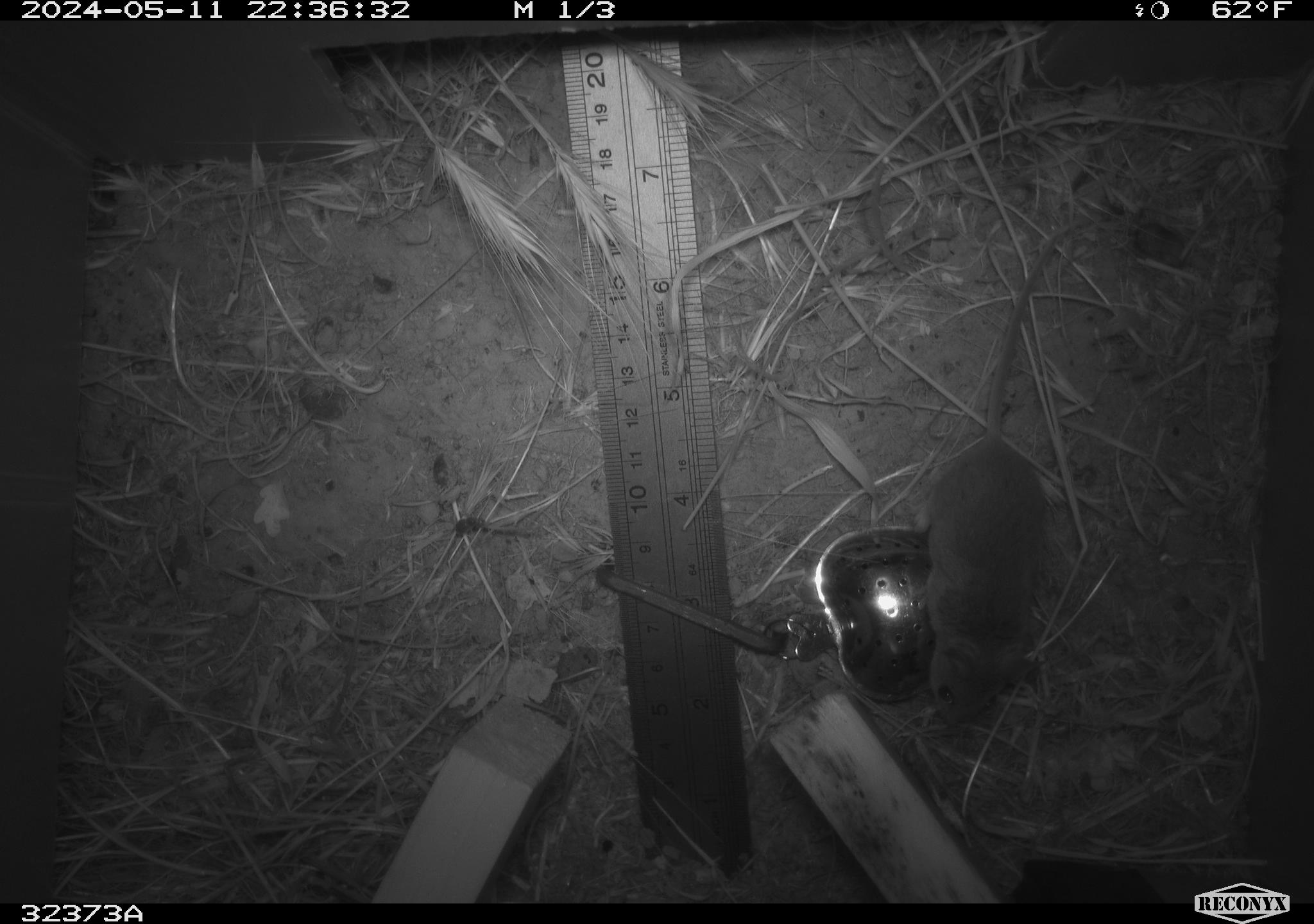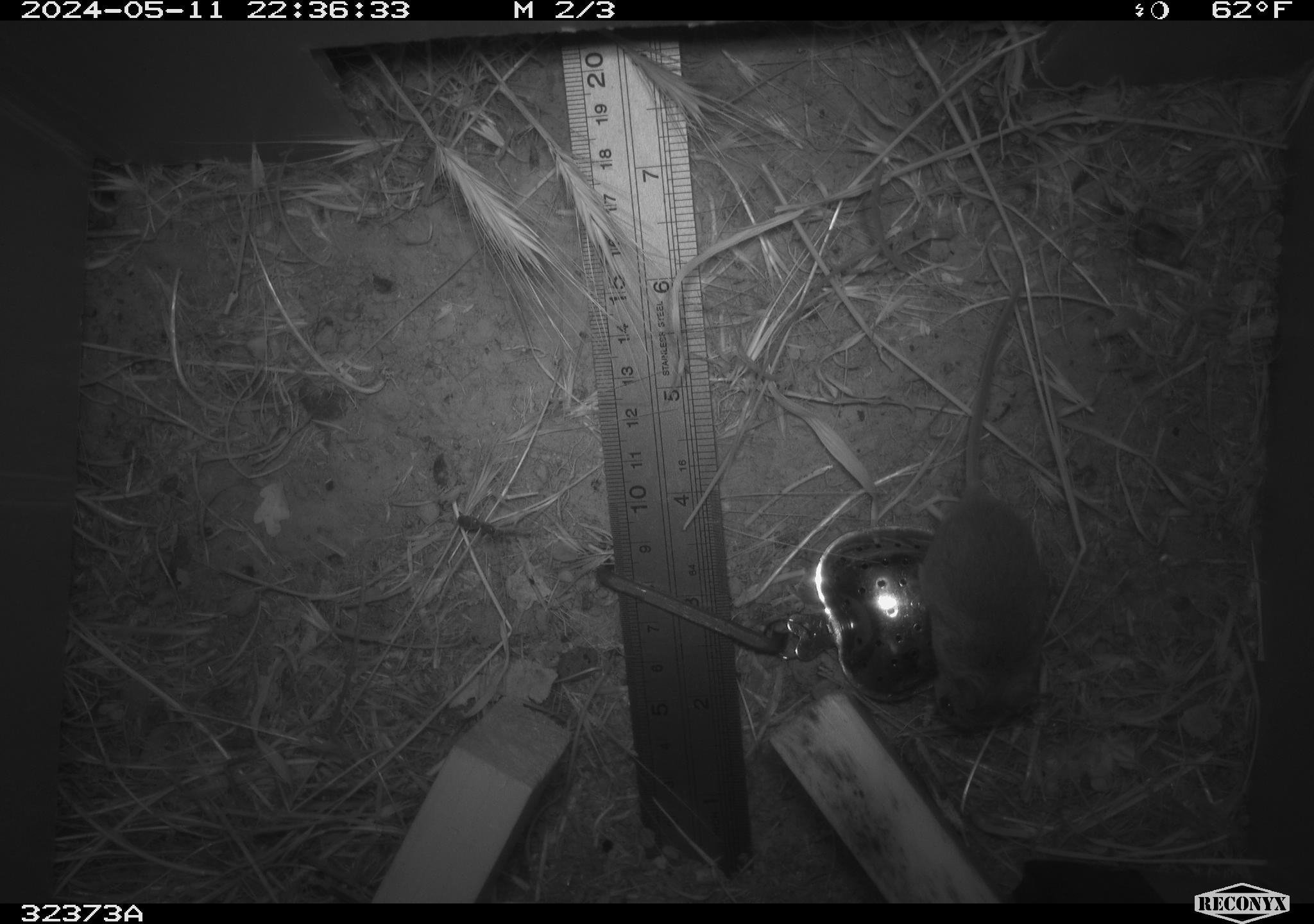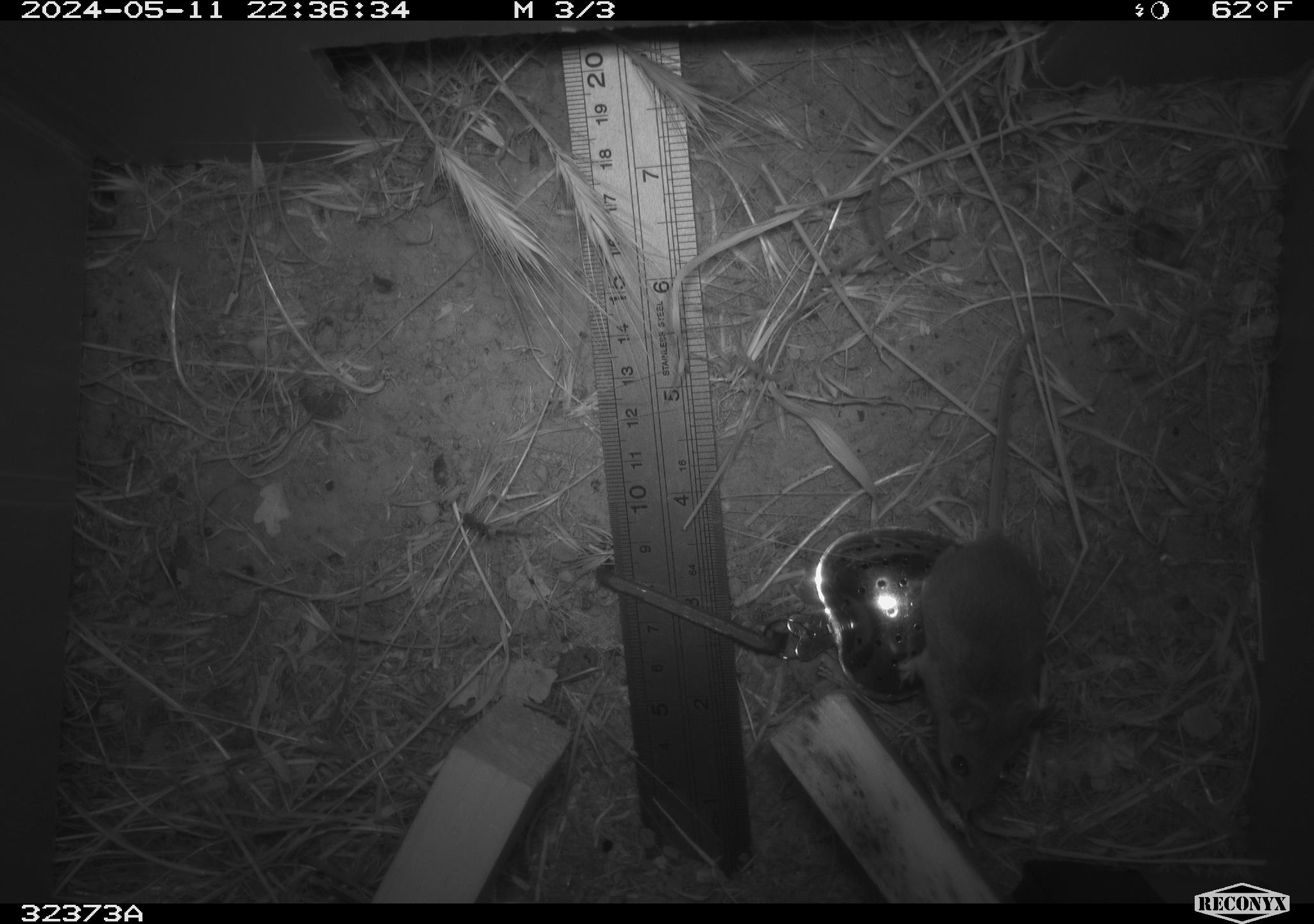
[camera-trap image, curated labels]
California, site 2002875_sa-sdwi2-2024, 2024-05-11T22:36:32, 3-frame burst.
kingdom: Animalia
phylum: Chordata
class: Mammalia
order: Rodentia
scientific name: Rodentia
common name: mouse species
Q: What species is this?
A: Mouse species (Rodentia).